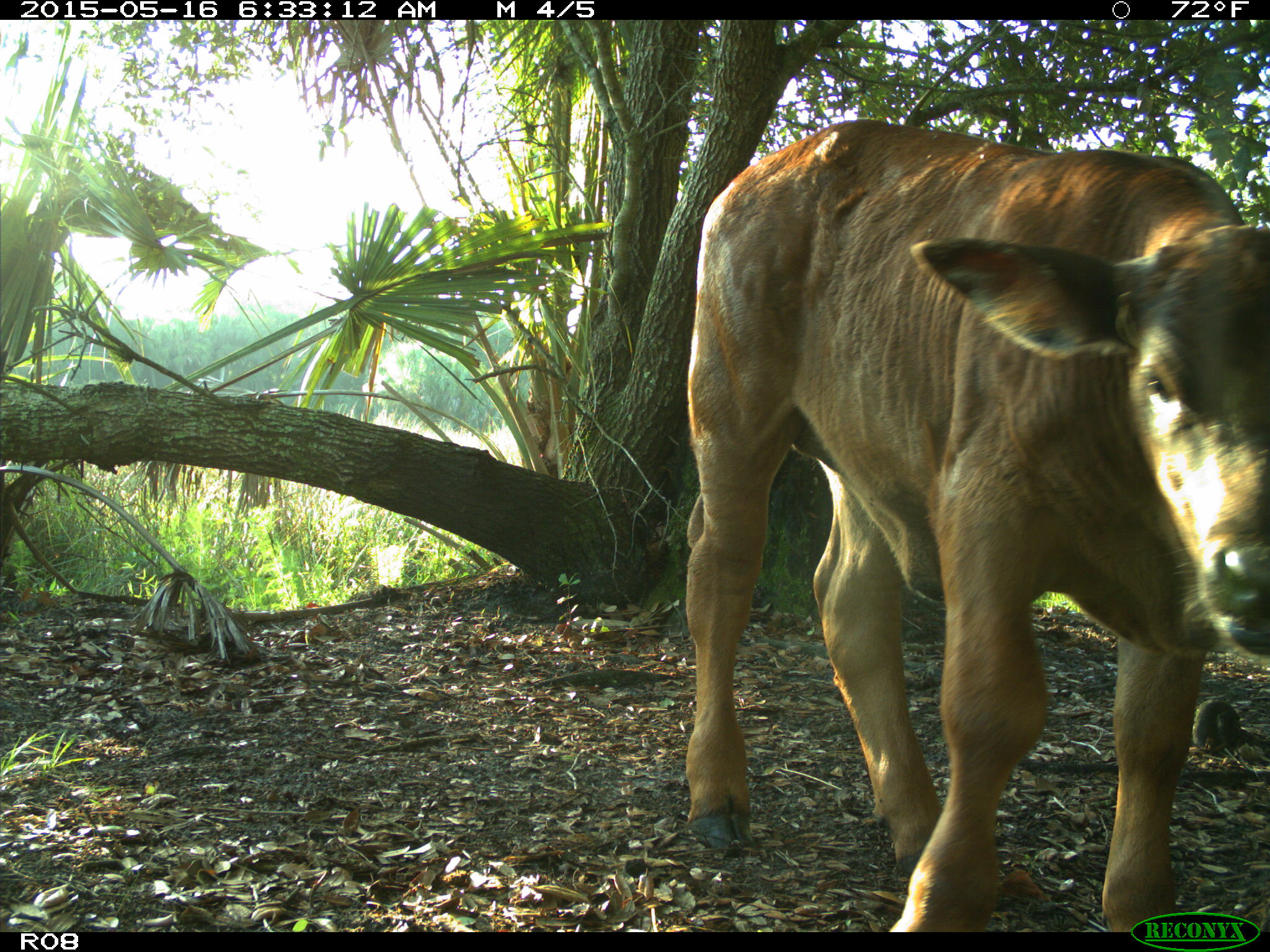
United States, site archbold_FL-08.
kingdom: Animalia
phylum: Chordata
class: Mammalia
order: Artiodactyla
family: Bovidae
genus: Bos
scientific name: Bos taurus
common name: domestic cow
Bos taurus (domestic cow).